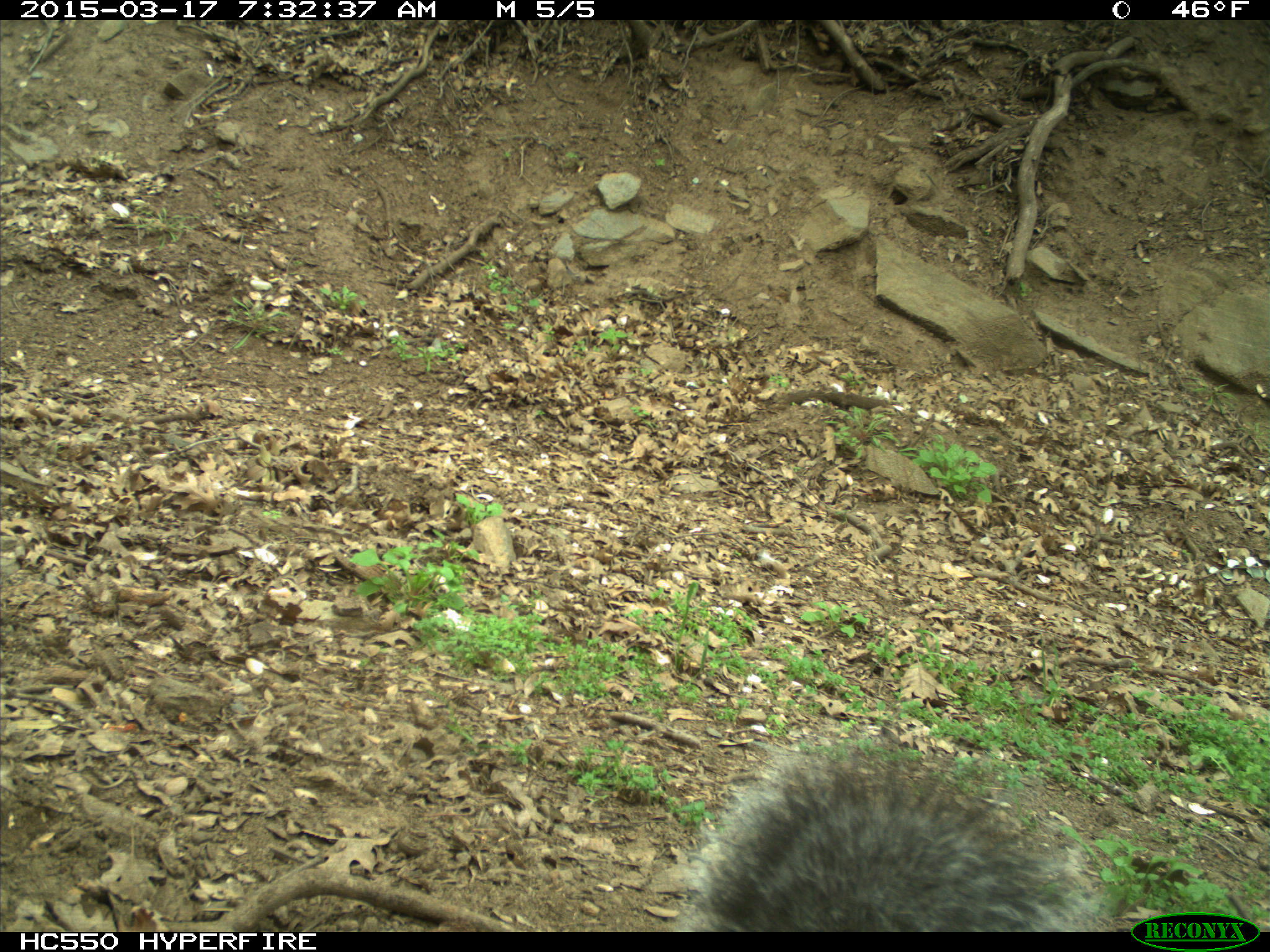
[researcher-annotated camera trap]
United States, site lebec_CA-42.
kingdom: Animalia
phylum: Chordata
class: Mammalia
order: Rodentia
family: Sciuridae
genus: Sciurus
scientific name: Sciurus carolinensis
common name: eastern gray squirrel